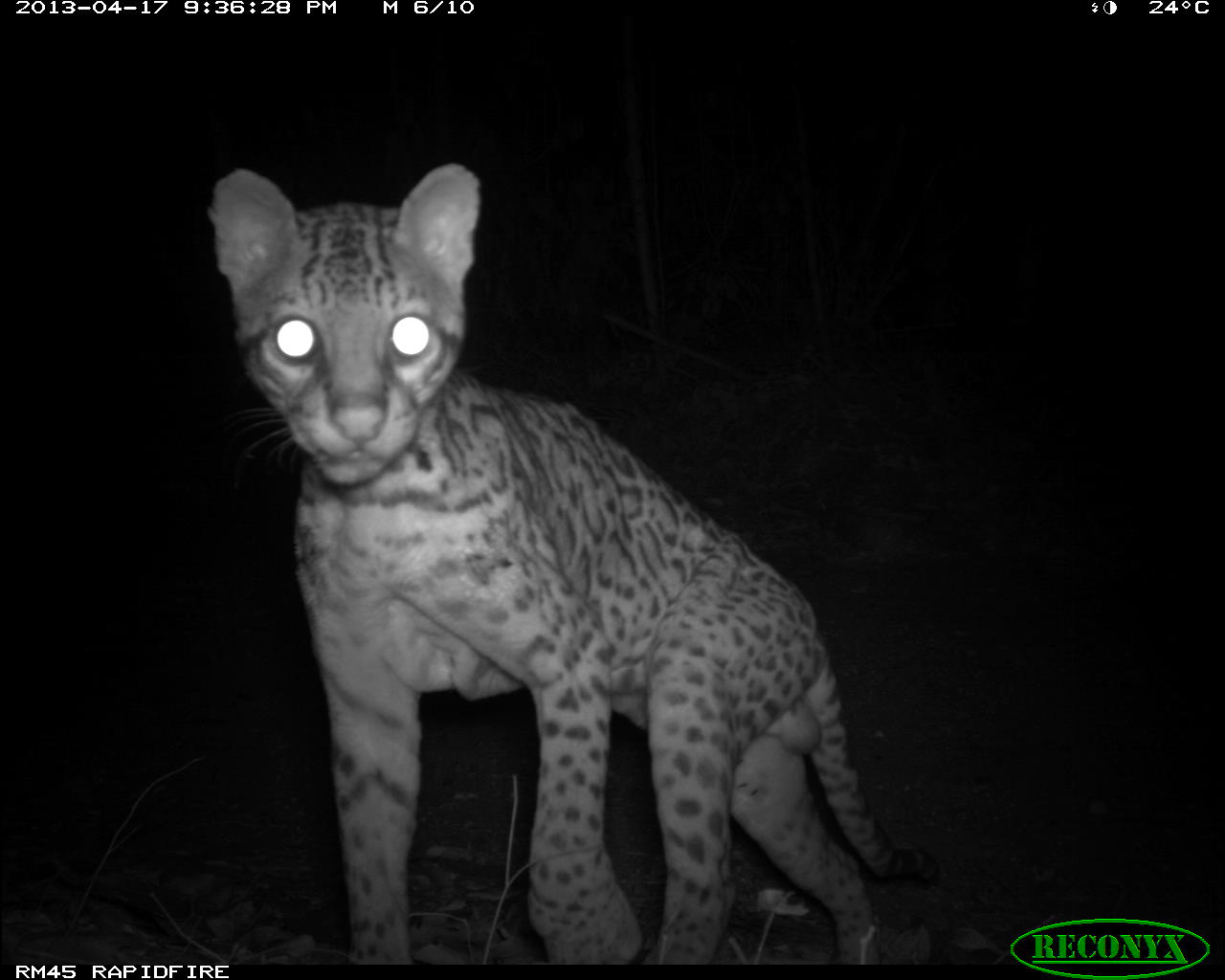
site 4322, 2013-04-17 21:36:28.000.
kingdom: Animalia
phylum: Chordata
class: Mammalia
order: Carnivora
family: Felidae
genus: Leopardus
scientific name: Leopardus pardalis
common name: ocelot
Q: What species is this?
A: Leopardus pardalis (ocelot).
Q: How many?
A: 1.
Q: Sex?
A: Male.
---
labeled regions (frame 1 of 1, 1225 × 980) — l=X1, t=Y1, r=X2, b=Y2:
leopardus pardalis: l=208, t=156, r=938, b=964